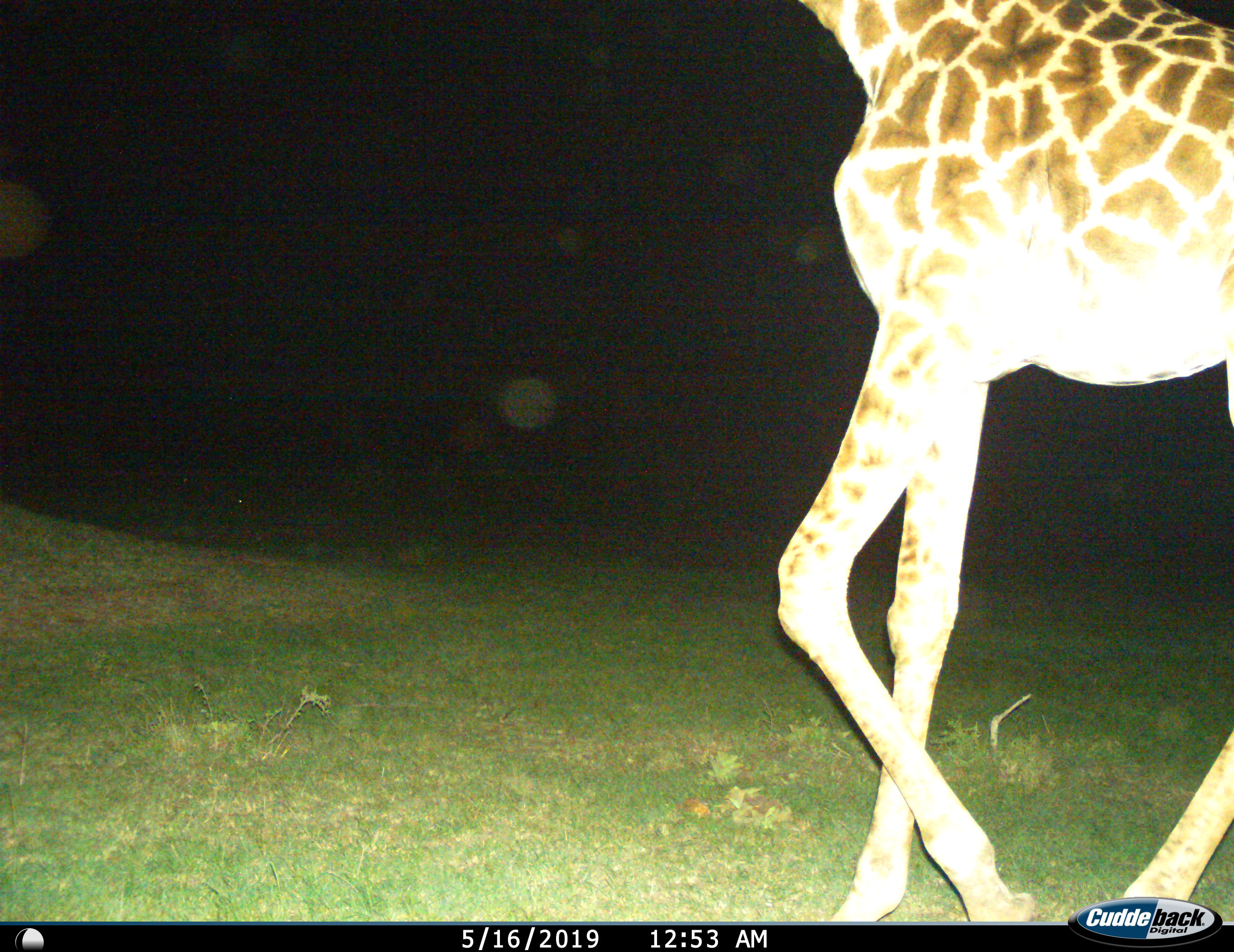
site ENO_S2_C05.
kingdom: Animalia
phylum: Chordata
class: Mammalia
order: Artiodactyla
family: Giraffidae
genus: Giraffa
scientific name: Giraffa camelopardalis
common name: giraffe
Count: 1.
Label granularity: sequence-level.